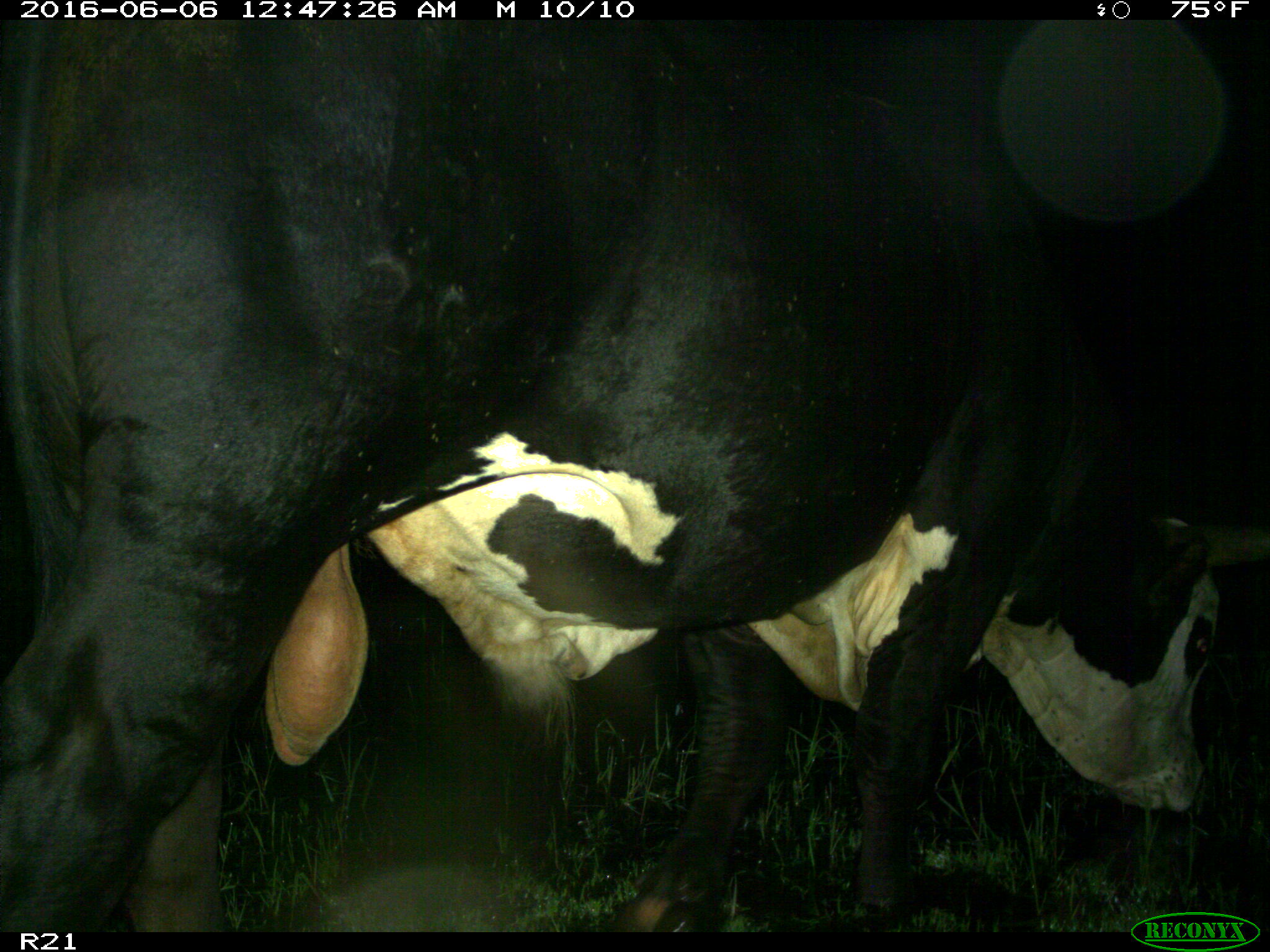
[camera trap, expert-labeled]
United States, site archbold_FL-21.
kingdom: Animalia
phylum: Chordata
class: Mammalia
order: Artiodactyla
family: Bovidae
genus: Bos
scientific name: Bos taurus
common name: domestic cow